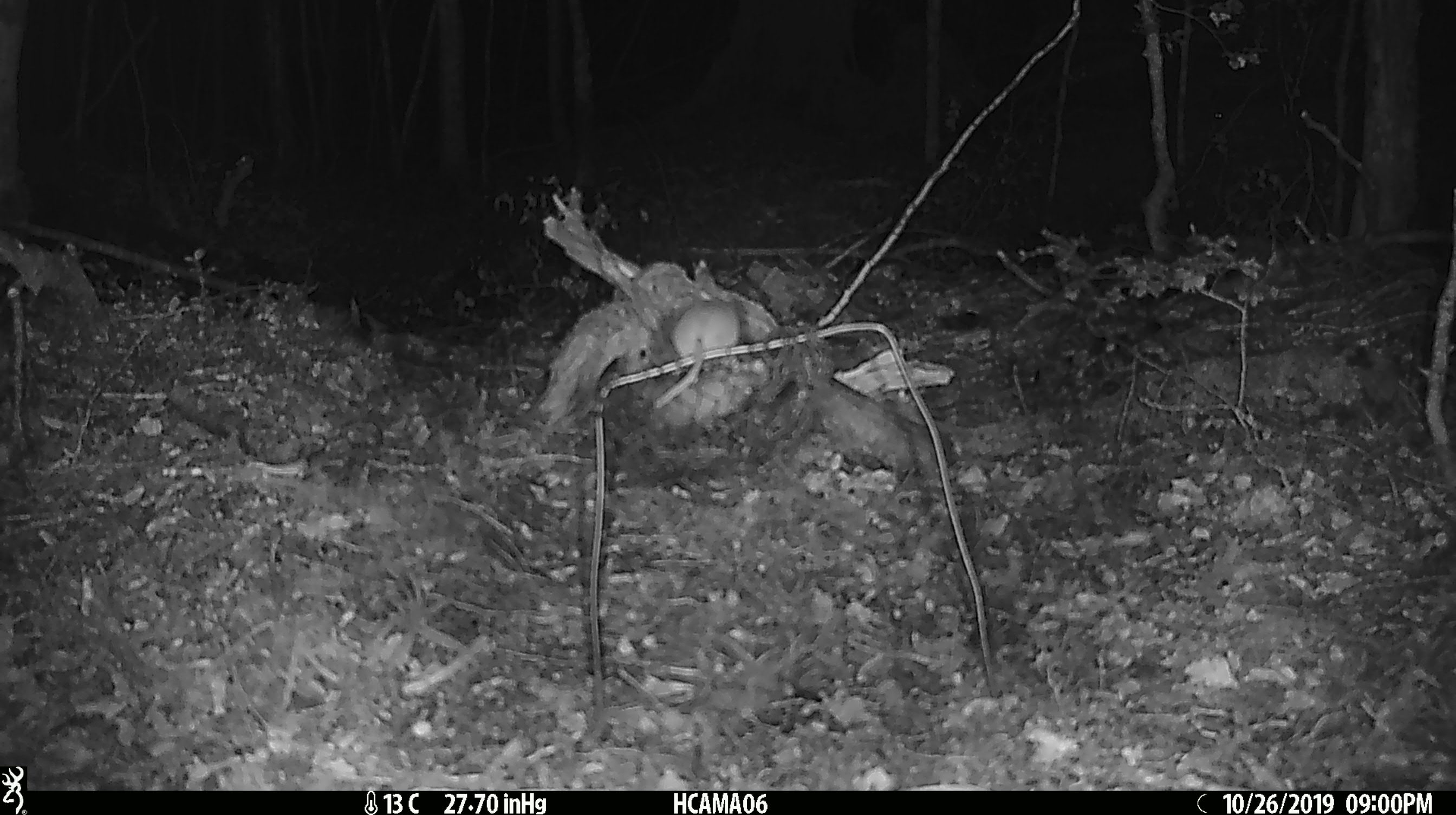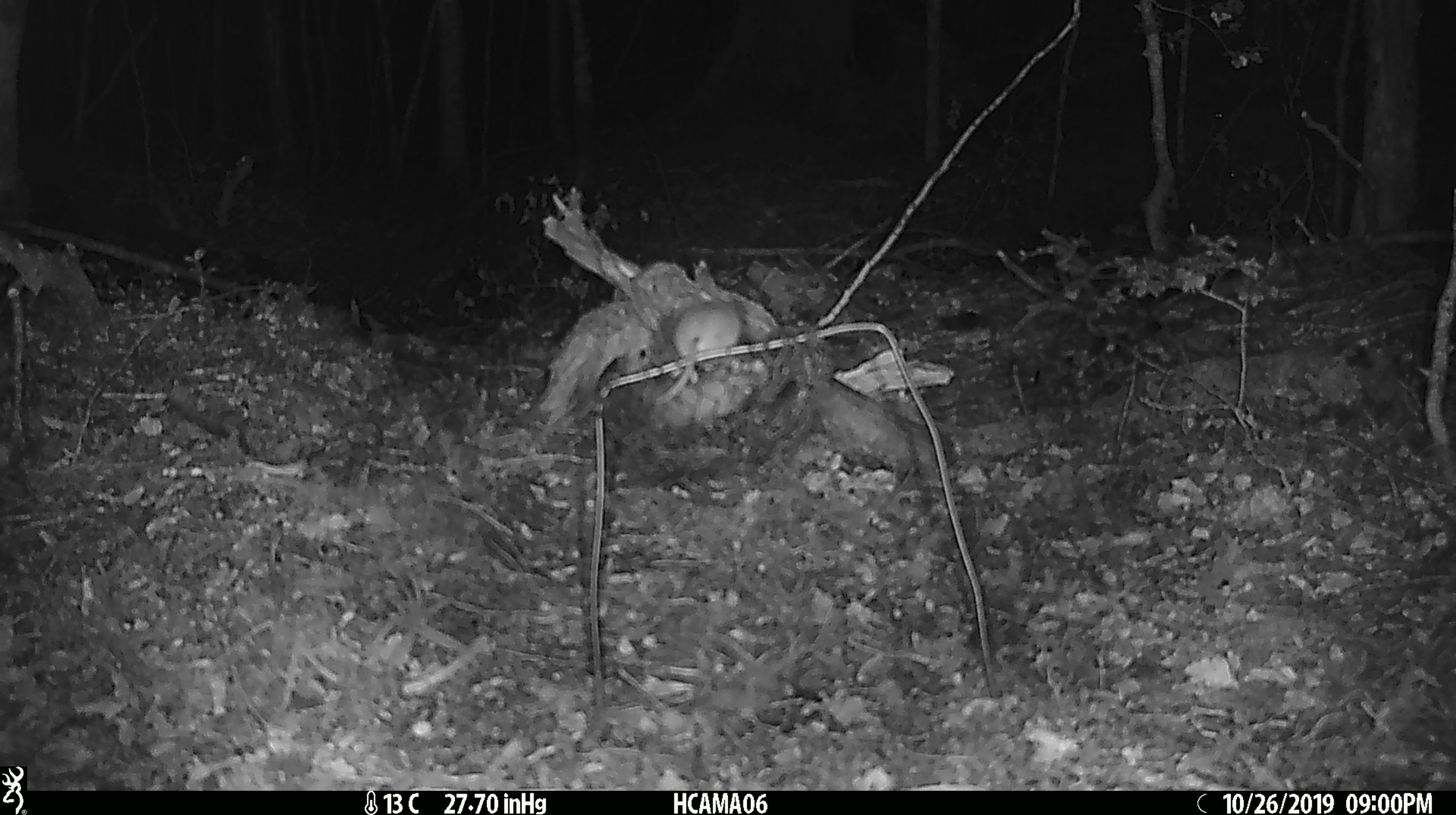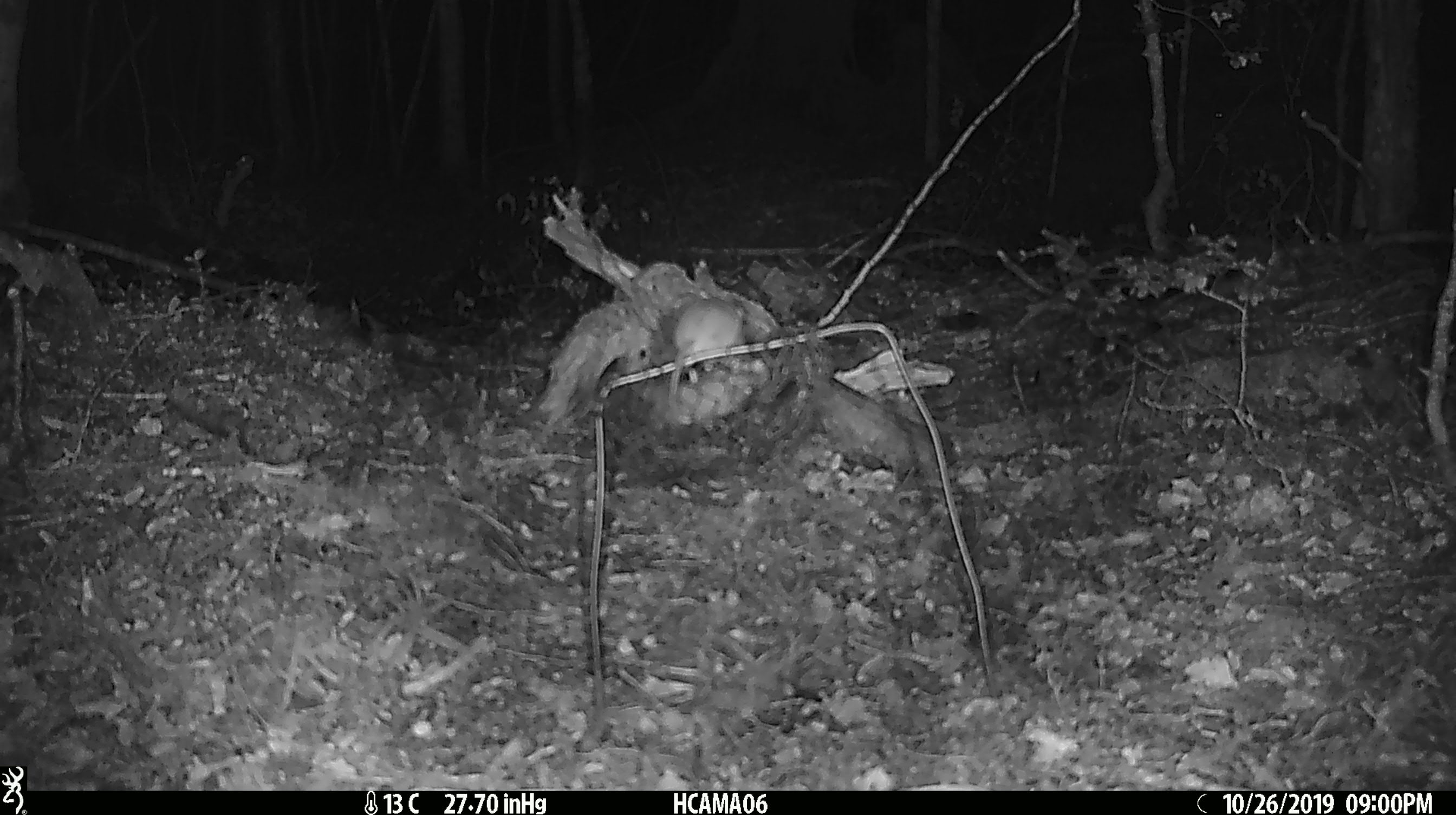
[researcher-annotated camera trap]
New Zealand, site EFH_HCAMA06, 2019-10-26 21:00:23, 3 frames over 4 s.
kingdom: Animalia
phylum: Chordata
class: Mammalia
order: Rodentia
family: Muridae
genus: Mus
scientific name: Mus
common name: mouse